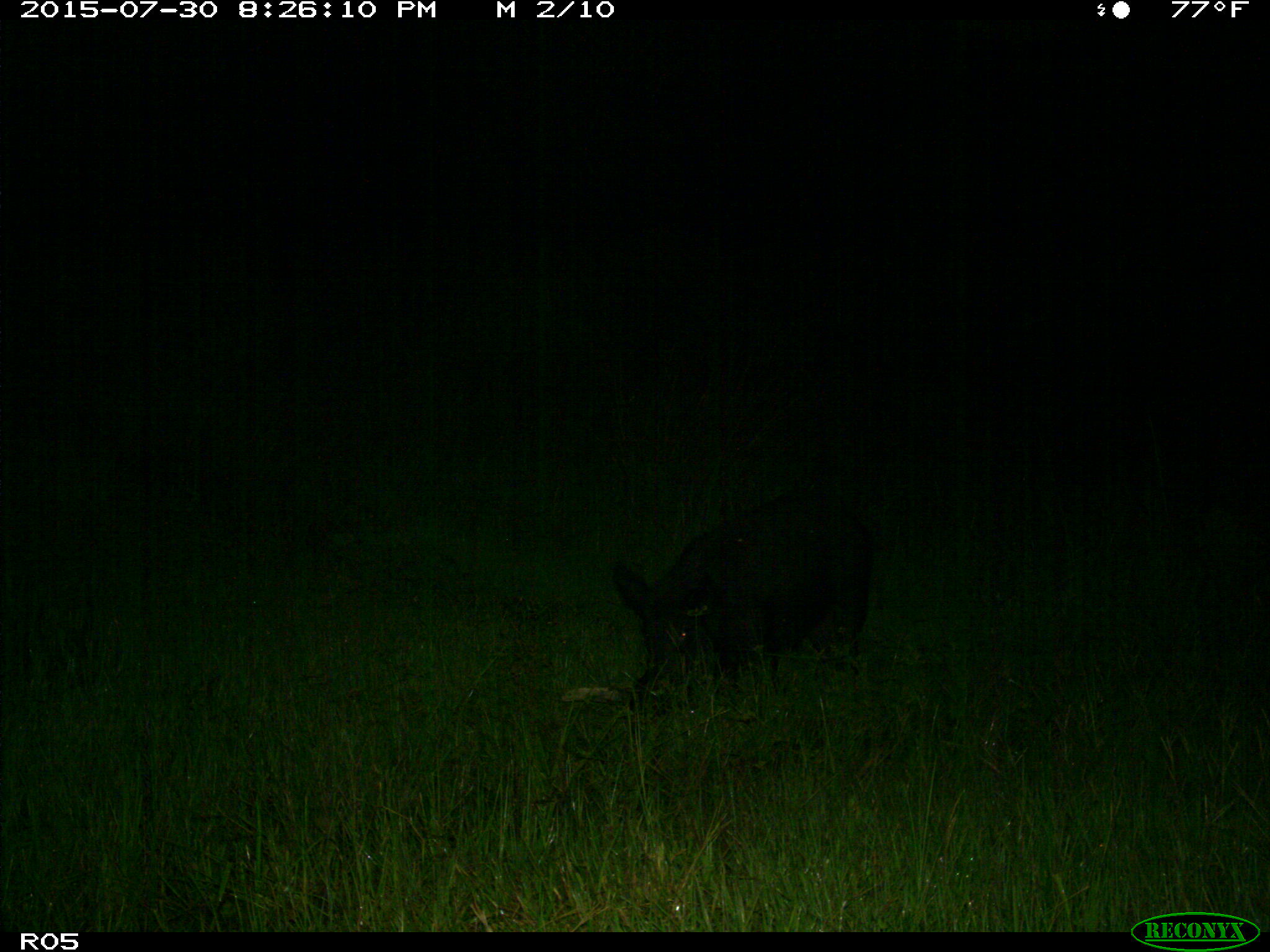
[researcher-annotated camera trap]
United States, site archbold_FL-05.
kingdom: Animalia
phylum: Chordata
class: Mammalia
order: Artiodactyla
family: Suidae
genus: Sus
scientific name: Sus scrofa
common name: wild boar